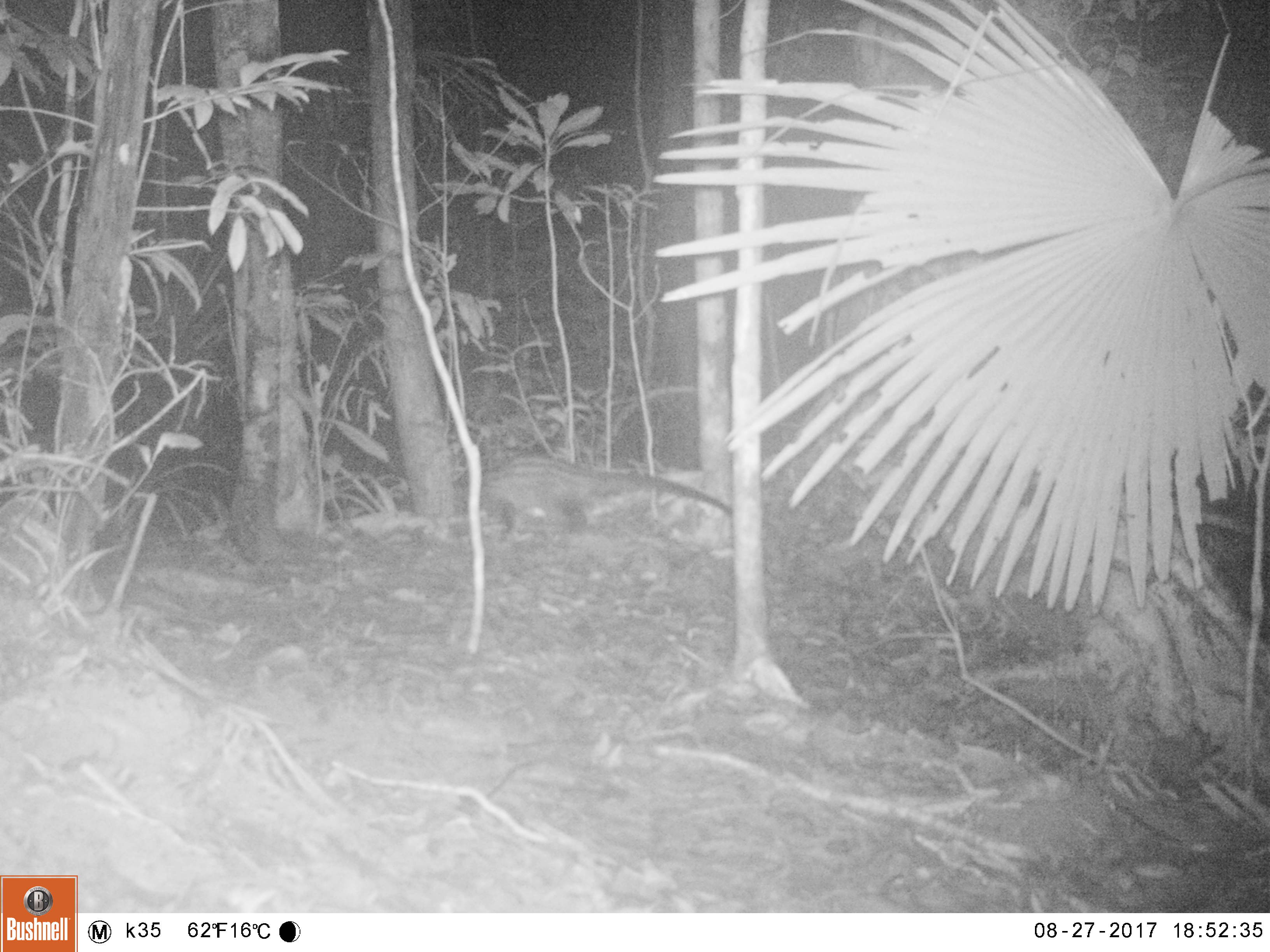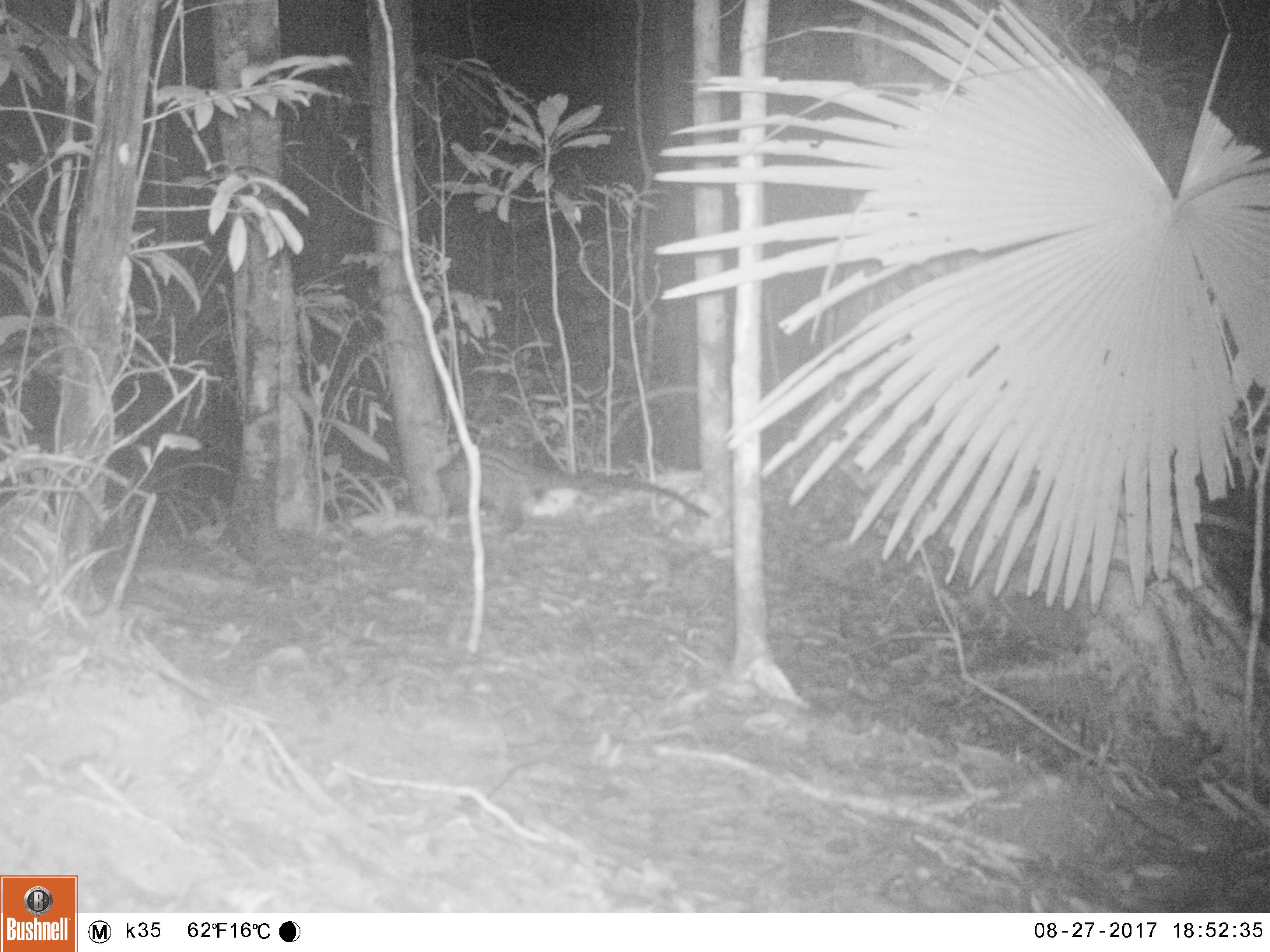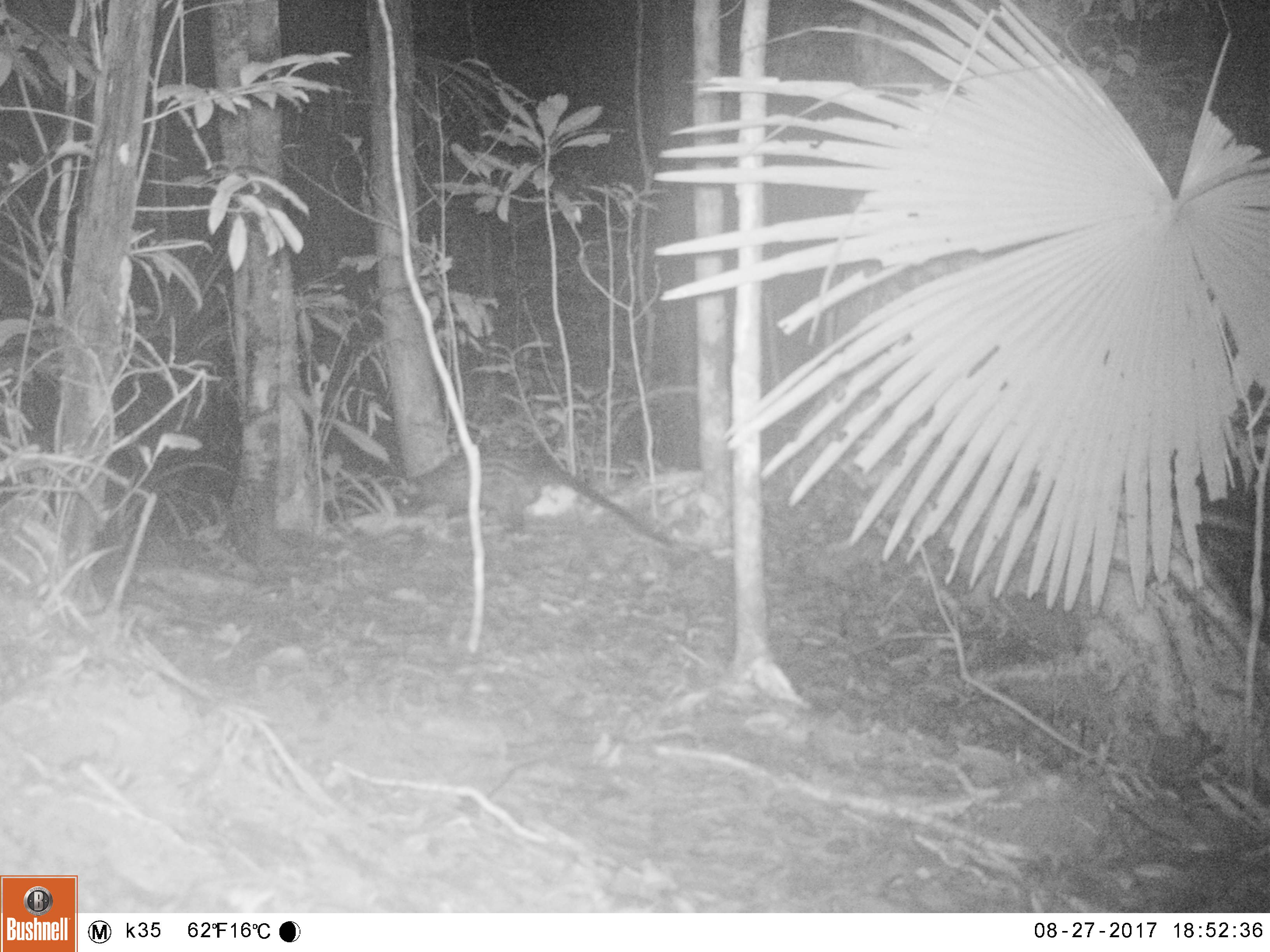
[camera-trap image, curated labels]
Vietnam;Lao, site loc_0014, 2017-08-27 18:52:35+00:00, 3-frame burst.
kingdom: Animalia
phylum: Chordata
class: Mammalia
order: Carnivora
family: Viverridae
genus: Paradoxurus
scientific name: Paradoxurus hermaphroditus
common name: common palm civet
Common palm civet (Paradoxurus hermaphroditus). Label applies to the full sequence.